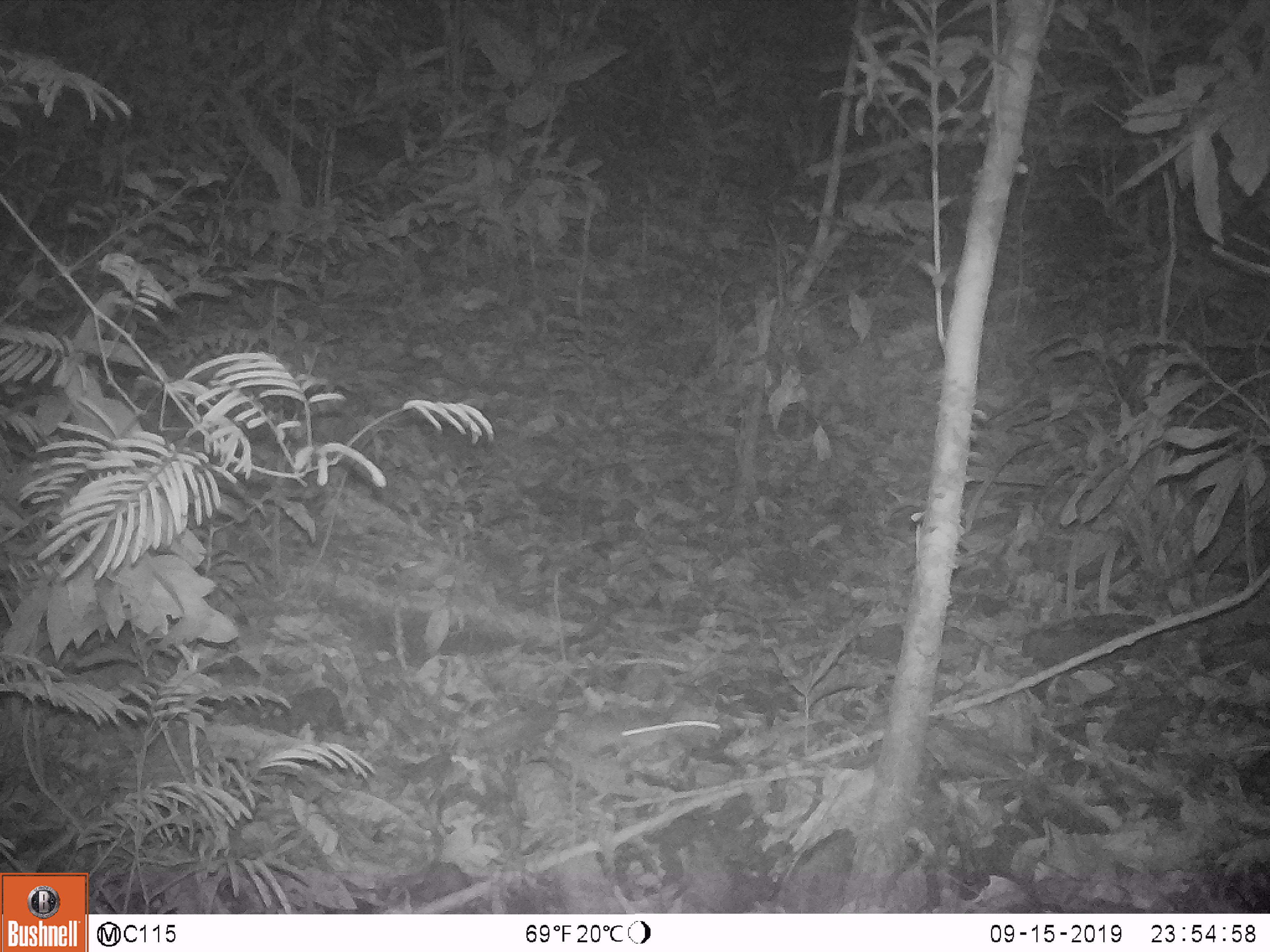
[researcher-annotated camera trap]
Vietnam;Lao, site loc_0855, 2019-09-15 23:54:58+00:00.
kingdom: Animalia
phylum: Chordata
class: Mammalia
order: Rodentia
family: Muridae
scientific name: Muridae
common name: old-world mice and rats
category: unidentified murid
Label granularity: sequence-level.